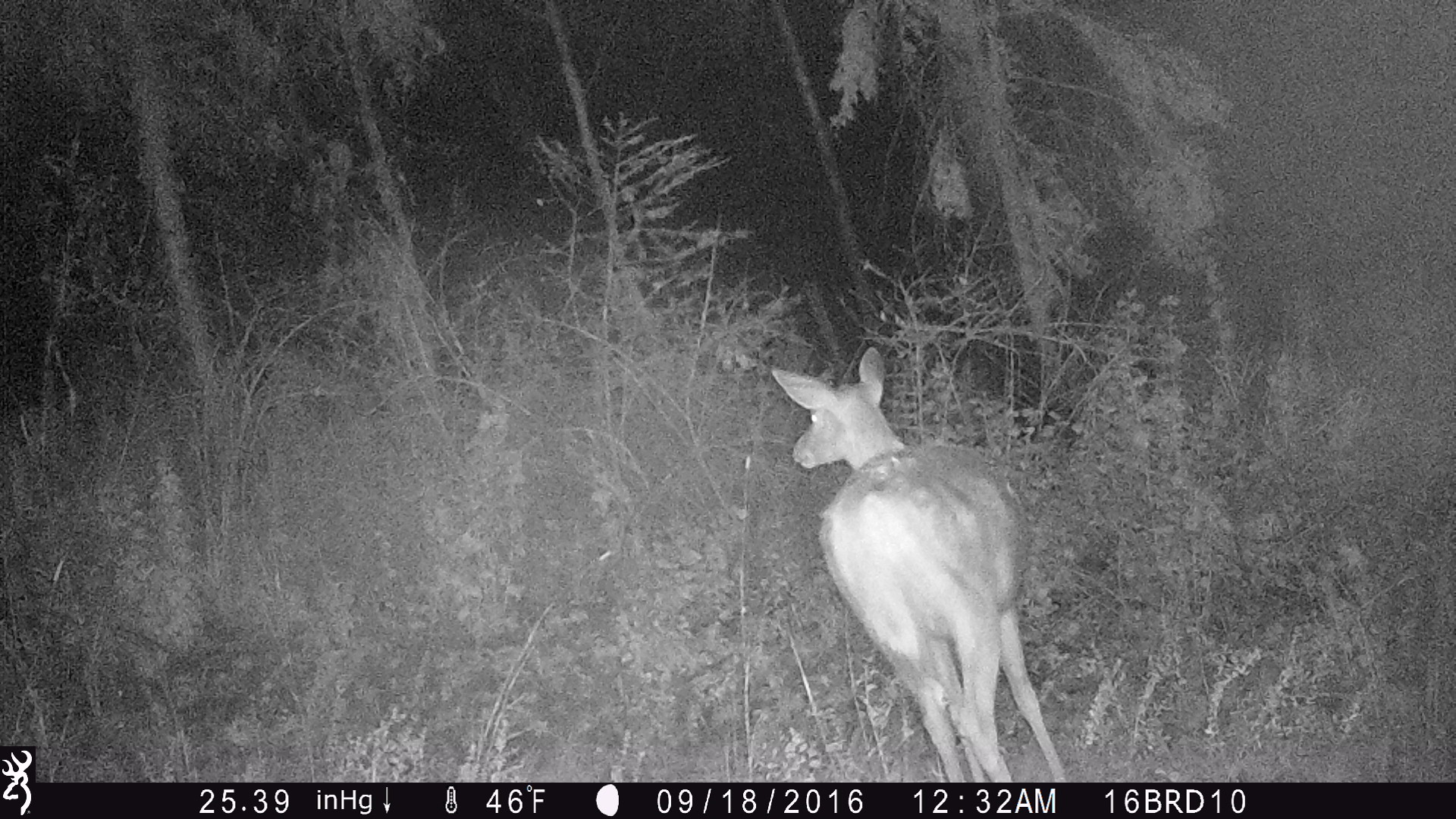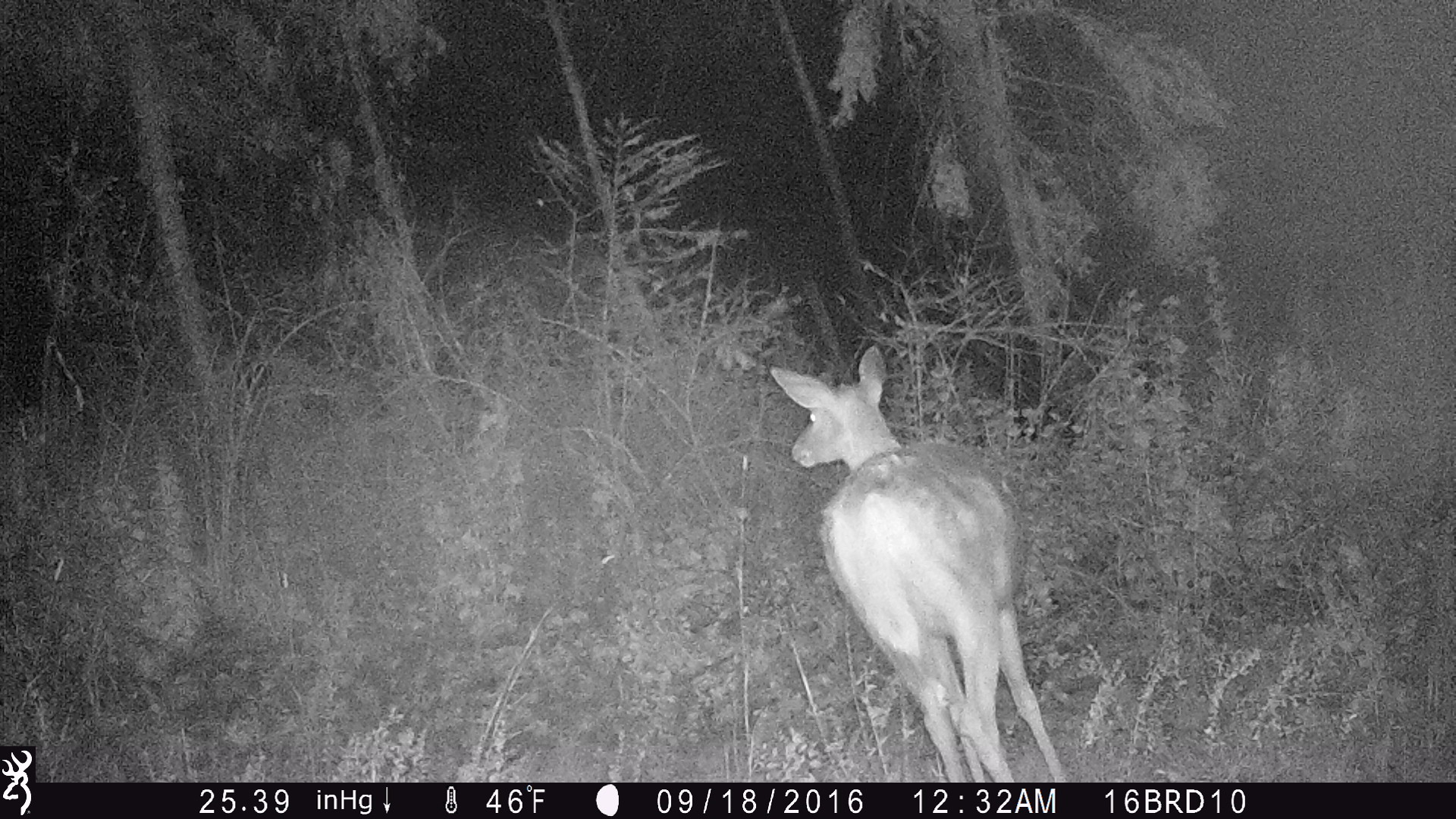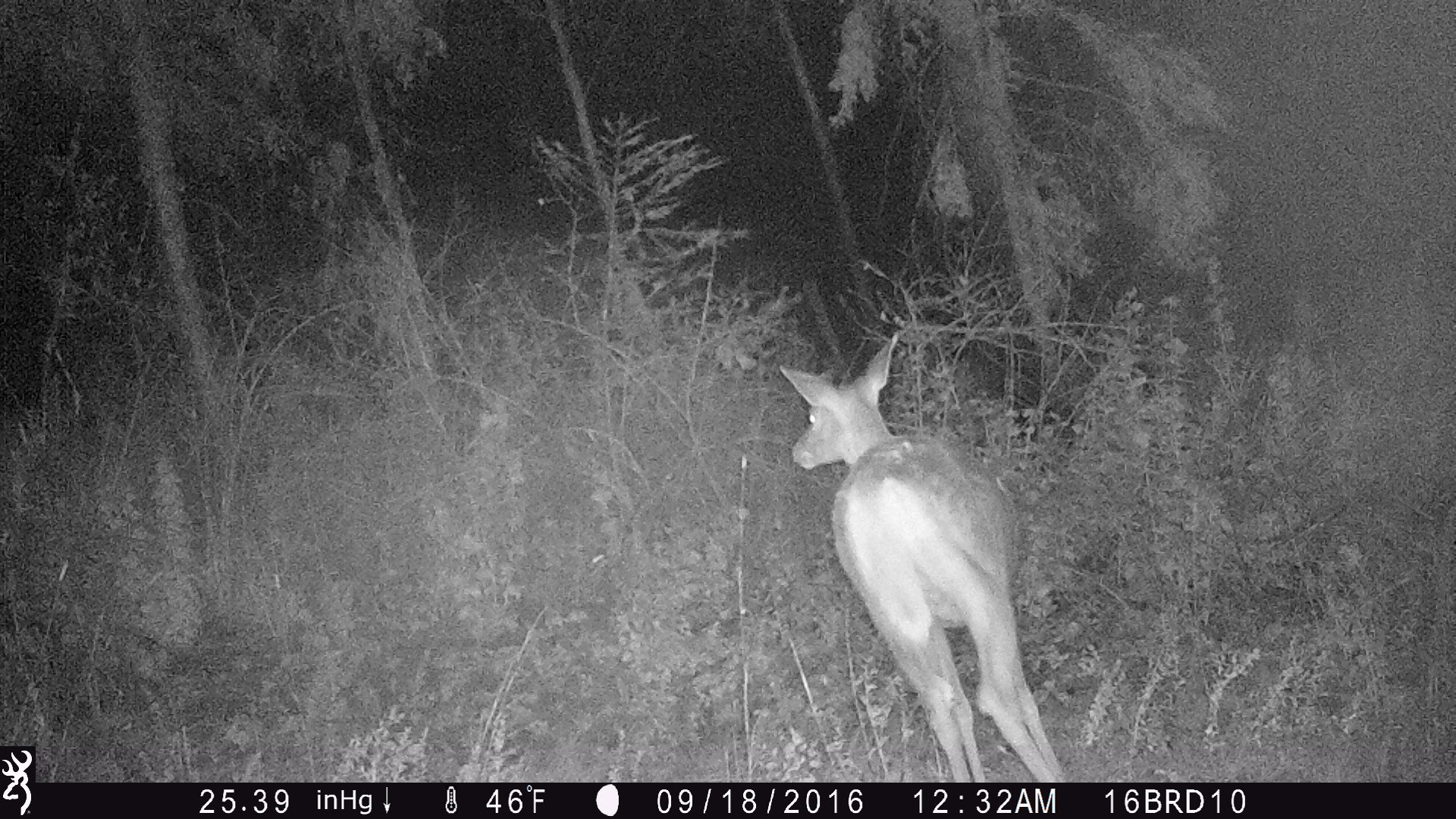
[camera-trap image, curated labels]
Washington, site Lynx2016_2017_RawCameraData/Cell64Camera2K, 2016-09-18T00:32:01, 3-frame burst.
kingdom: Animalia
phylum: Chordata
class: Mammalia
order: Artiodactyla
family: Cervidae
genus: Odocoileus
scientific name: Odocoileus virginianus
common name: white-tailed deer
Odocoileus virginianus (white-tailed deer). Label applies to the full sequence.